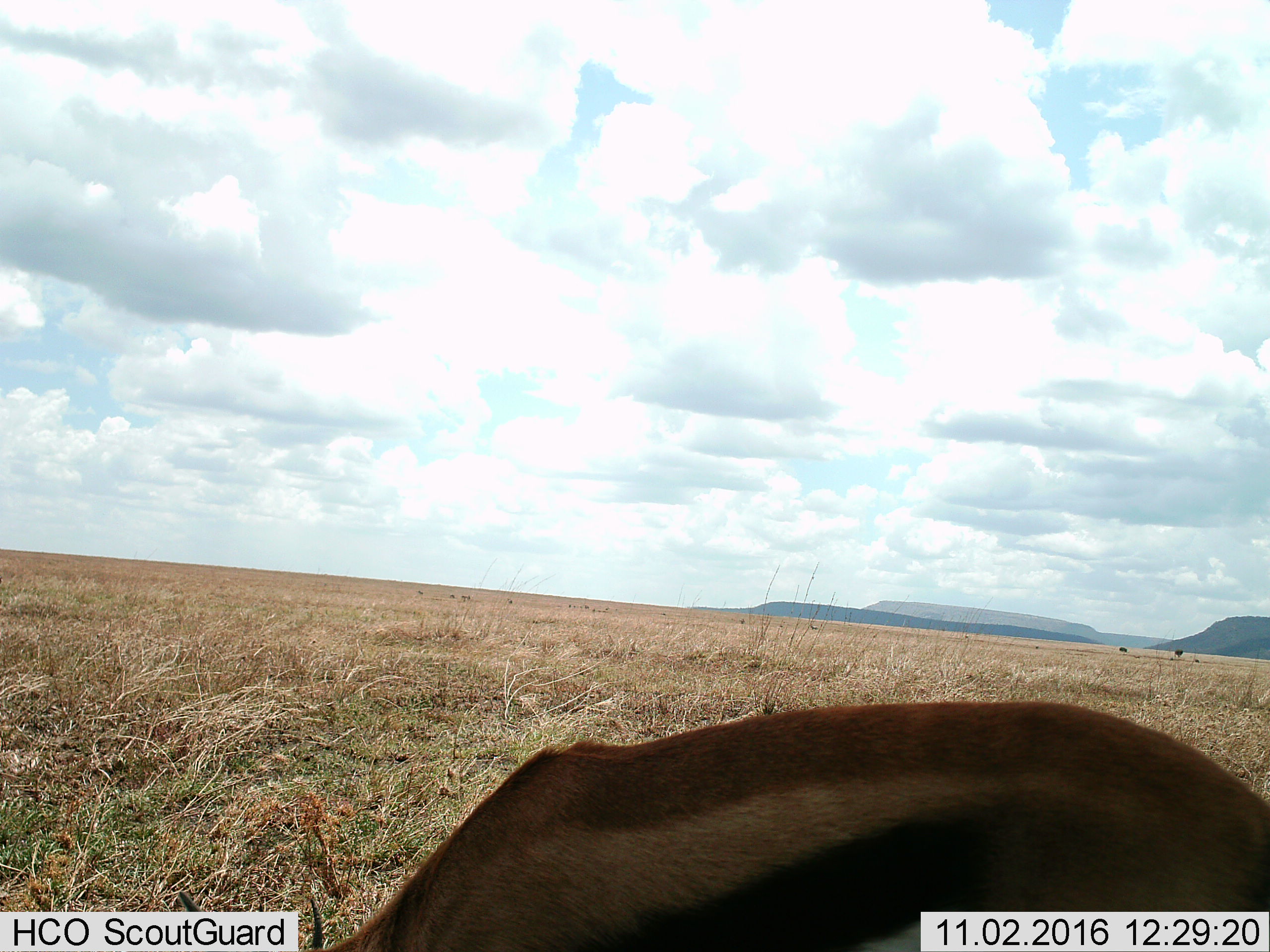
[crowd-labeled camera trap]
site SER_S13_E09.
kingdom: Animalia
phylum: Chordata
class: Mammalia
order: Artiodactyla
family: Bovidae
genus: Eudorcas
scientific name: Eudorcas thomsonii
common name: thomson's gazelle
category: gazellethomsons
Gazellethomsons (thomson's gazelle) (Eudorcas thomsonii), count 1. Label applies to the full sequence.